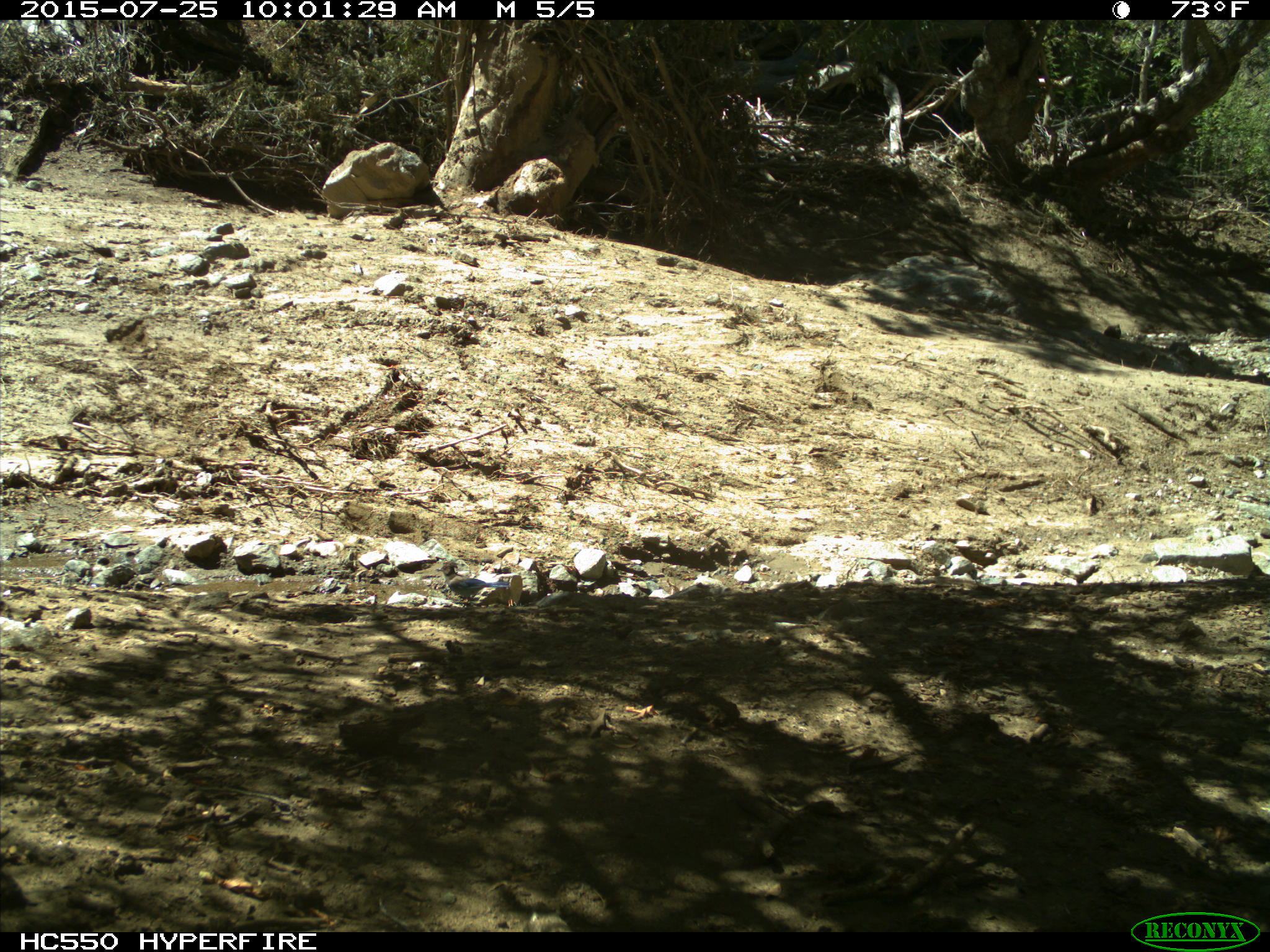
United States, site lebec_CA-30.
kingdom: Animalia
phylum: Chordata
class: Aves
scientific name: Aves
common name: birds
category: unidentified bird